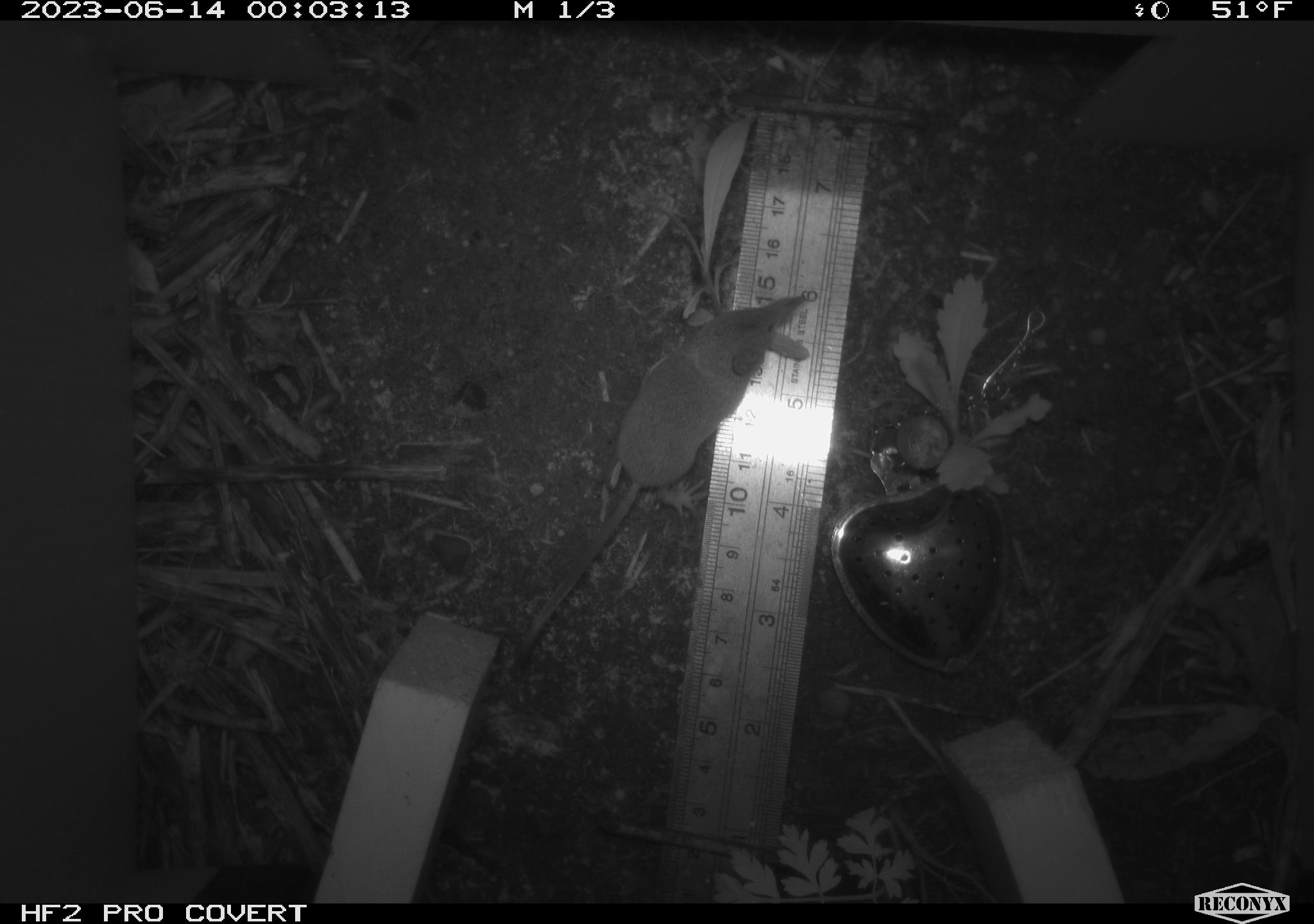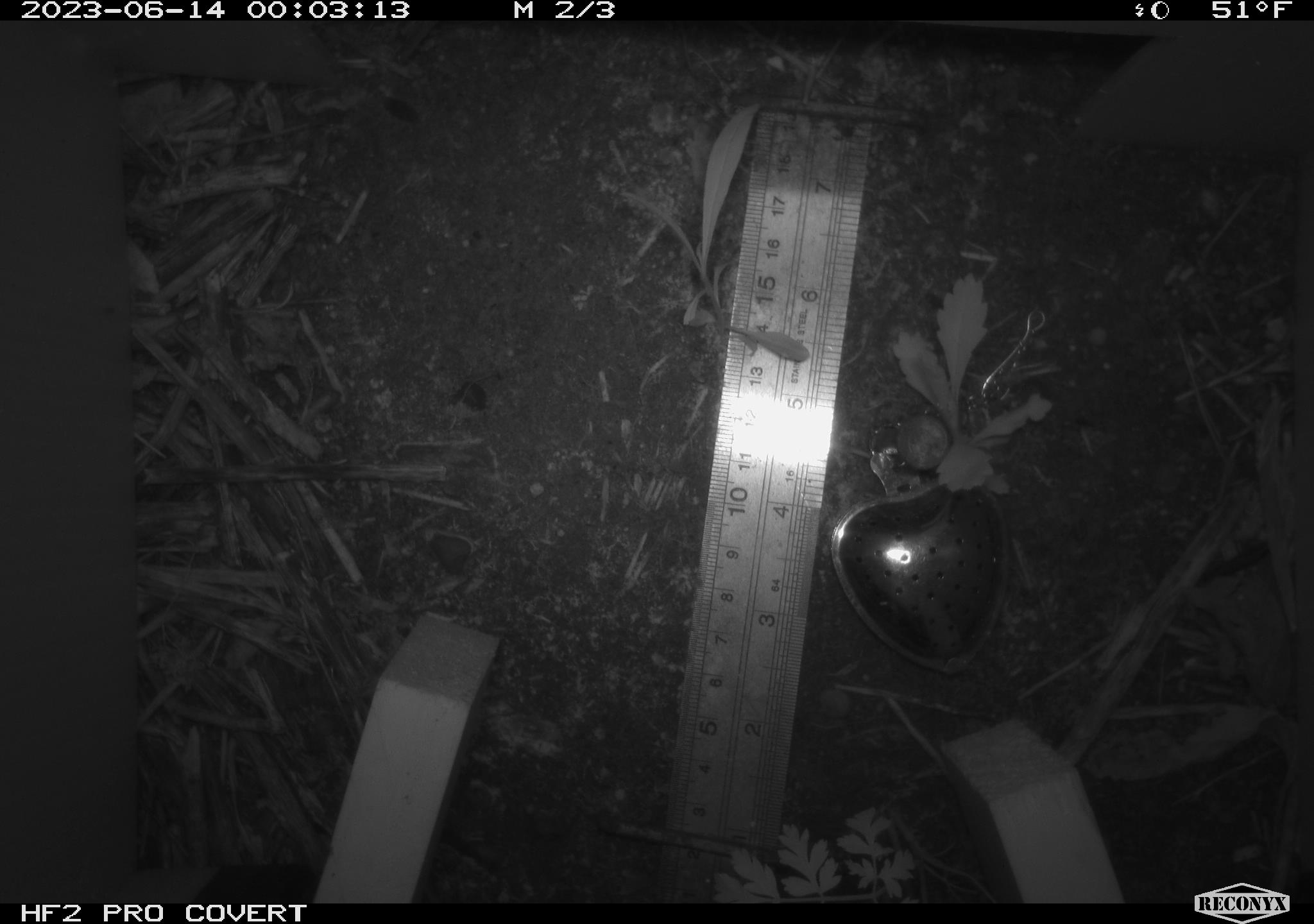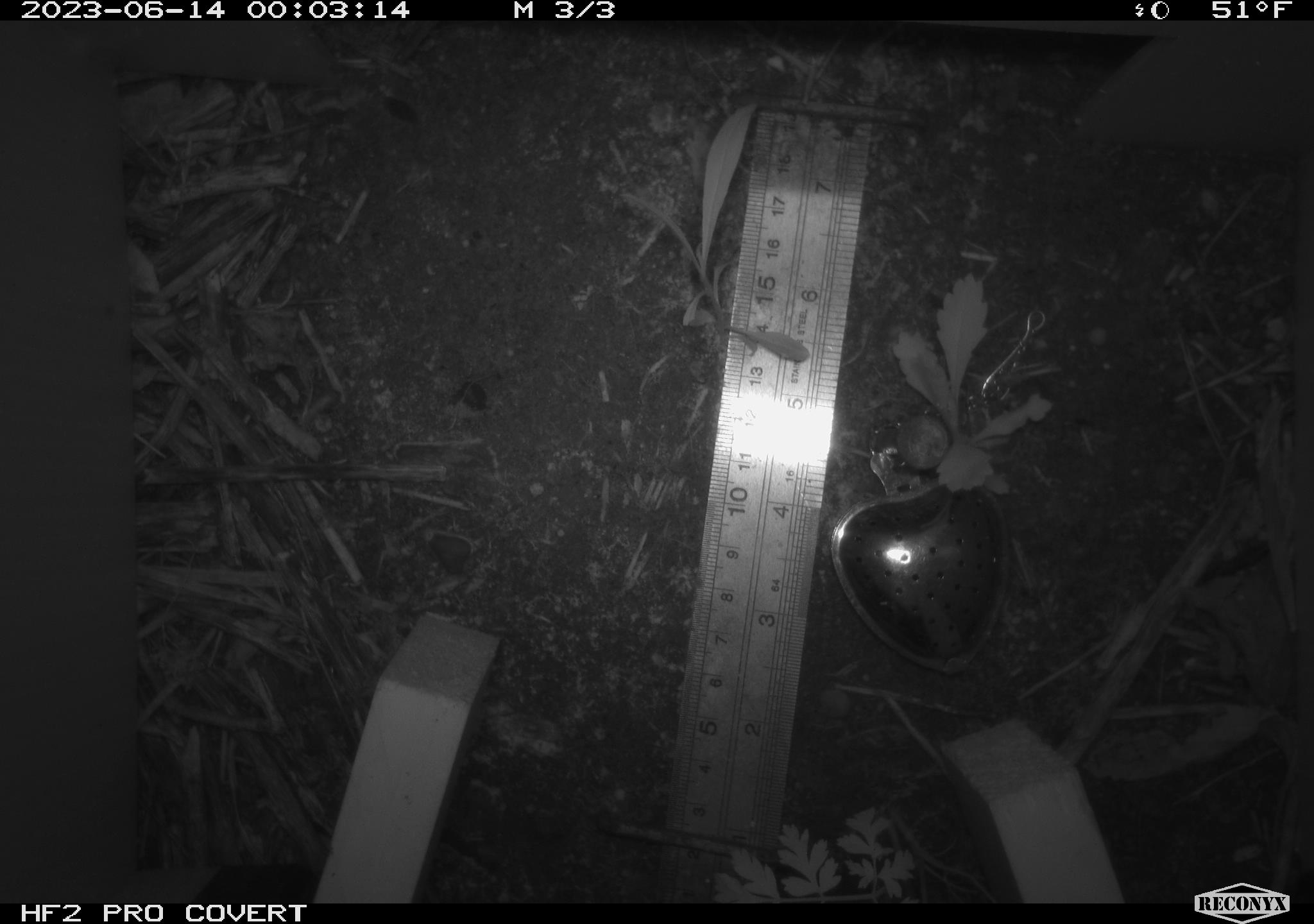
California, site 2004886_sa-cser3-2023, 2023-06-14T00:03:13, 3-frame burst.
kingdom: Animalia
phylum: Chordata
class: Mammalia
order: Eulipotyphla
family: Soricidae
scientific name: Soricidae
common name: shrews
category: soricidae family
Soricidae family (shrews) (Soricidae).